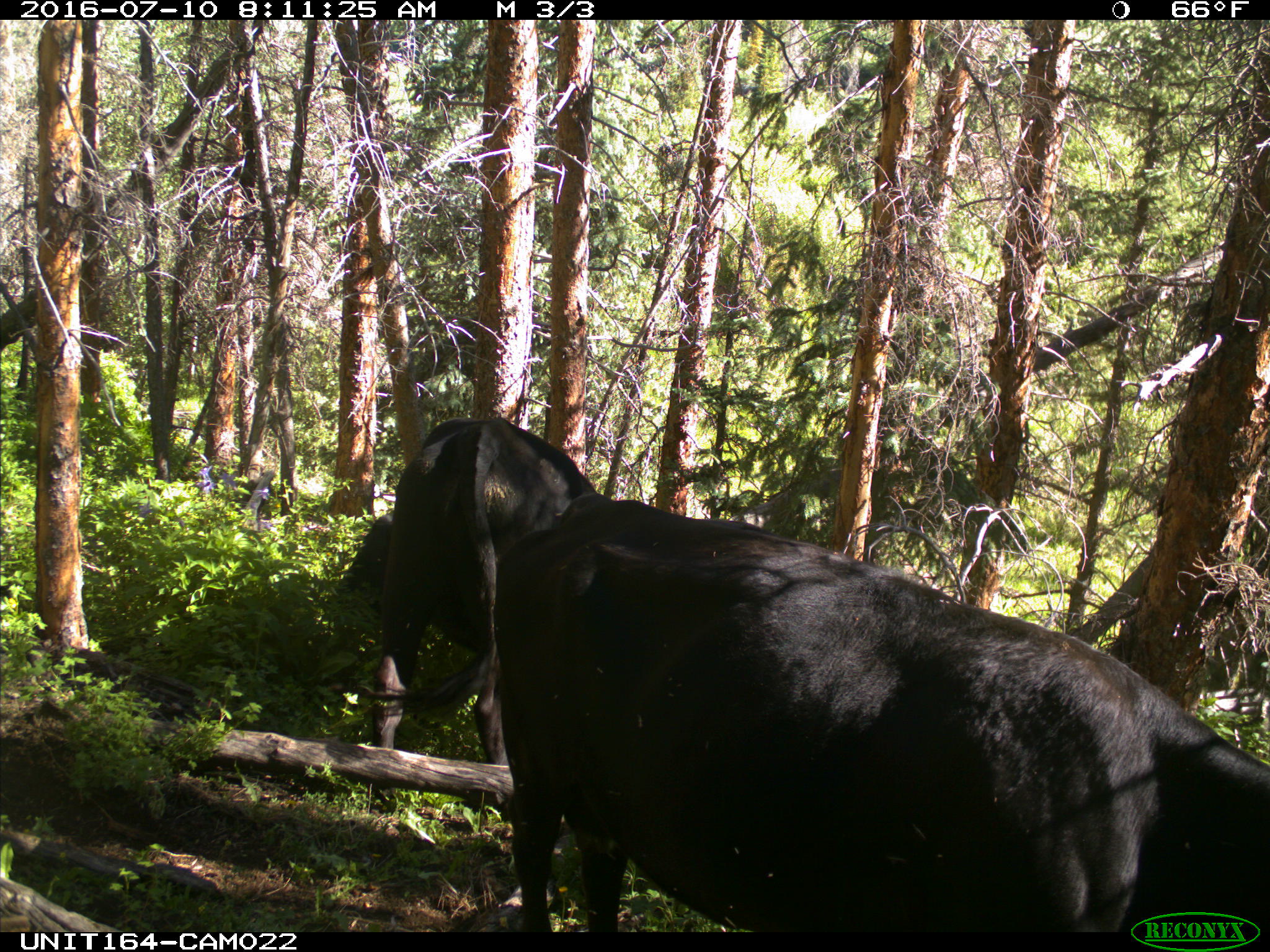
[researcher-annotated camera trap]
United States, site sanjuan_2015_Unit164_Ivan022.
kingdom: Animalia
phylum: Chordata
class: Mammalia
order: Artiodactyla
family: Bovidae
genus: Bos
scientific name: Bos taurus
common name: domestic cow